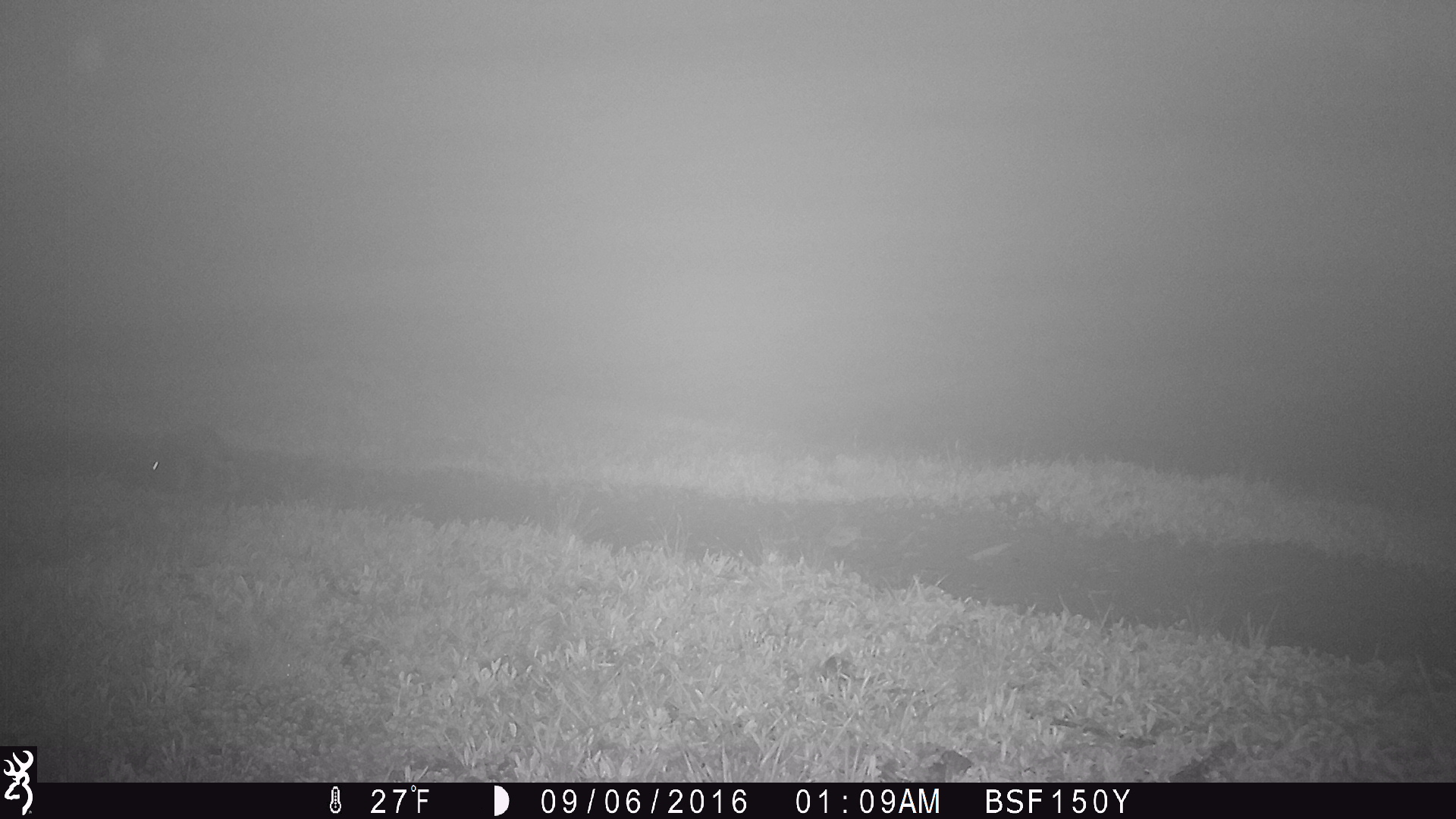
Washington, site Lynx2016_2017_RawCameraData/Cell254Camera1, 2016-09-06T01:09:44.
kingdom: Animalia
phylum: Chordata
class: Mammalia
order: Lagomorpha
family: Leporidae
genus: Lepus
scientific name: Lepus americanus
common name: snowshoe hare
Lepus americanus (snowshoe hare). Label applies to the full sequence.